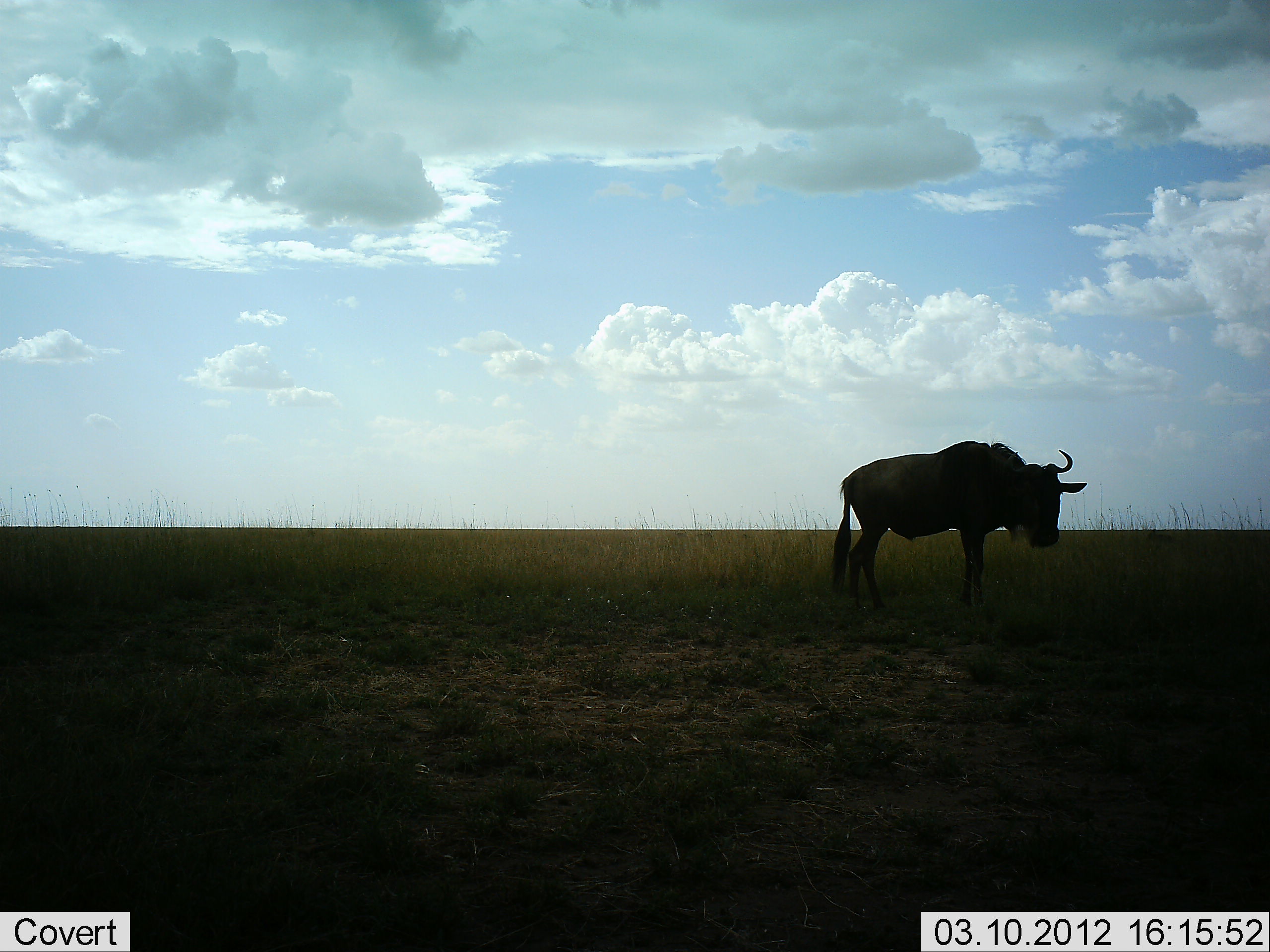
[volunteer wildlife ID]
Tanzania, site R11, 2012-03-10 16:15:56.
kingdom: Animalia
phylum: Chordata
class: Mammalia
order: Artiodactyla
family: Bovidae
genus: Connochaetes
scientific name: Connochaetes taurinus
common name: blue wildebeest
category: wildebeest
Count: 1.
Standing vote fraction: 100%.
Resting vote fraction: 0%.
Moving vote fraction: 0%.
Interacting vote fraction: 0%.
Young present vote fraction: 0%.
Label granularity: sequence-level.